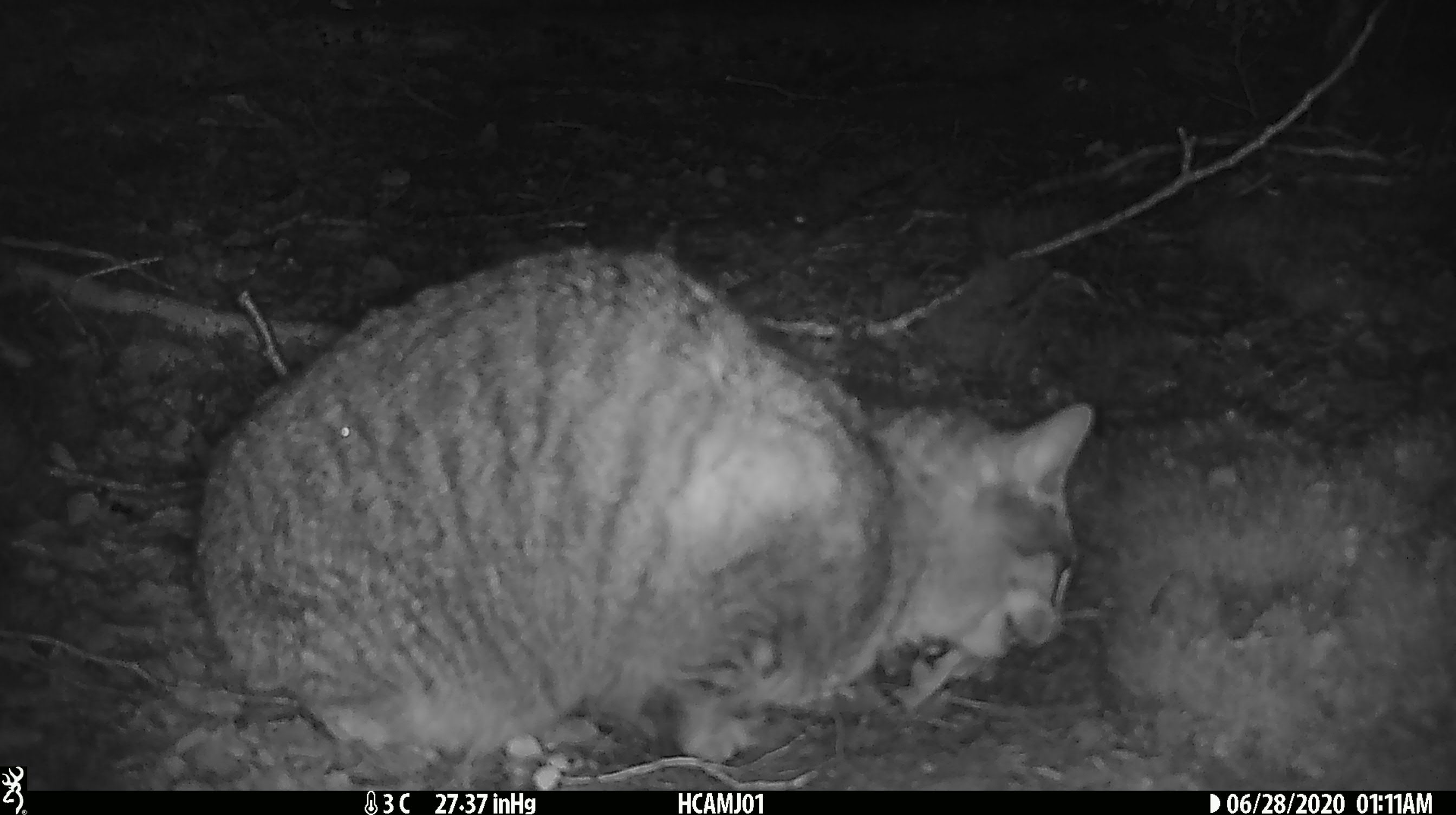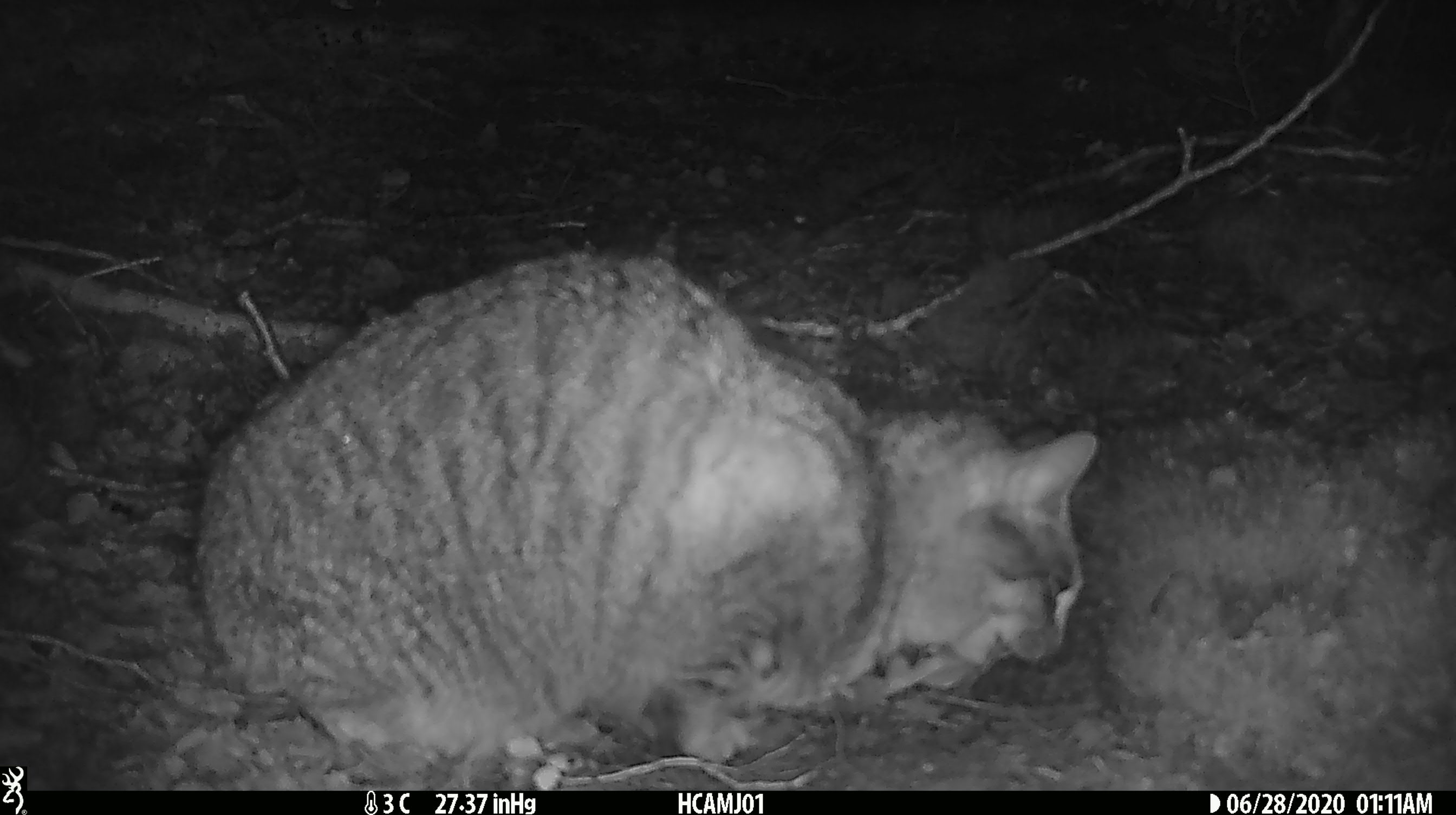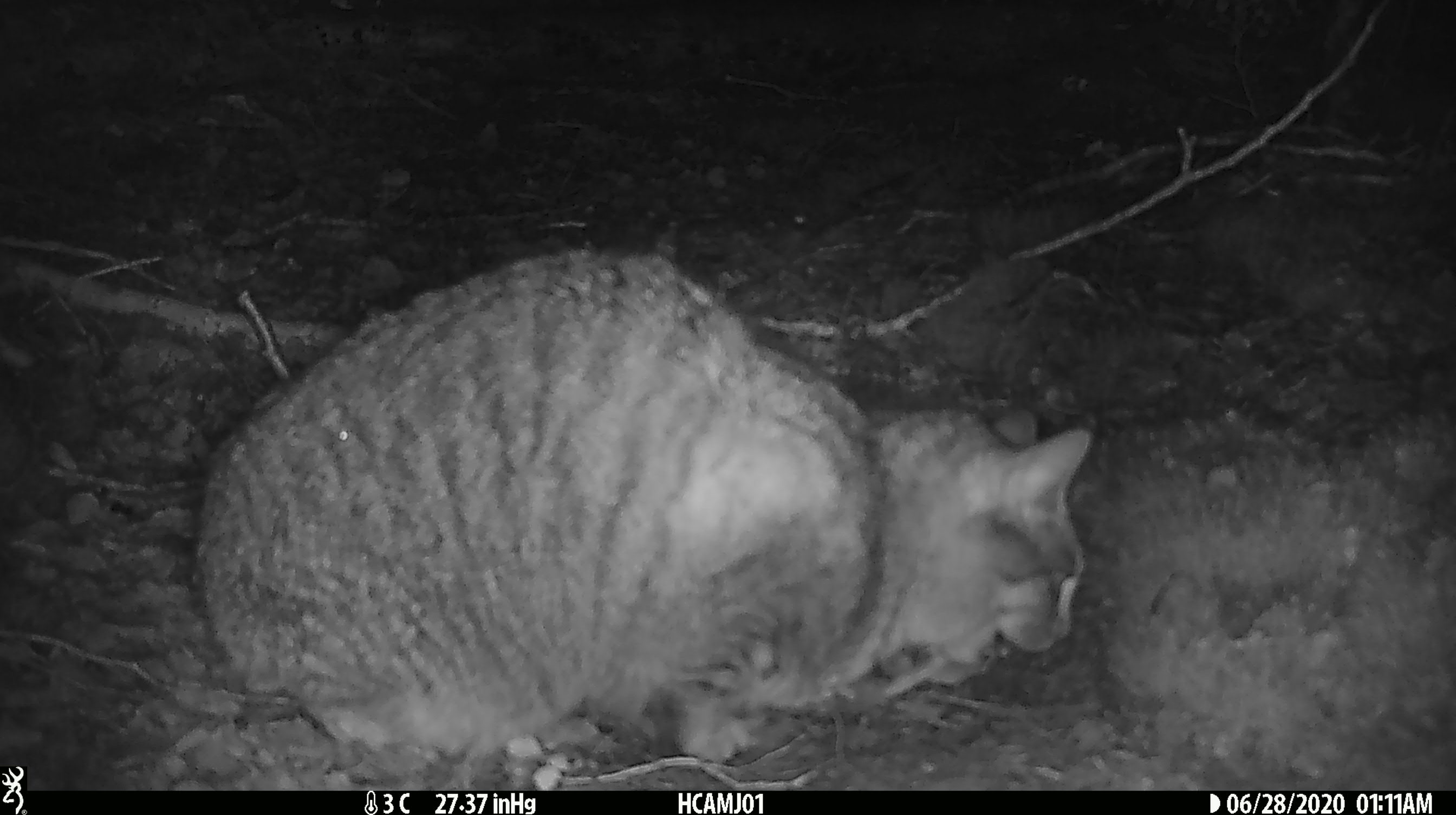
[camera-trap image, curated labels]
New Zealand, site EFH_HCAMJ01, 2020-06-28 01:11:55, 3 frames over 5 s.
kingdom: Animalia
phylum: Chordata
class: Mammalia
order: Carnivora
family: Felidae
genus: Felis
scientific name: Felis catus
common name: domestic cat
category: cat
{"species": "cat (domestic cat) (Felis catus)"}